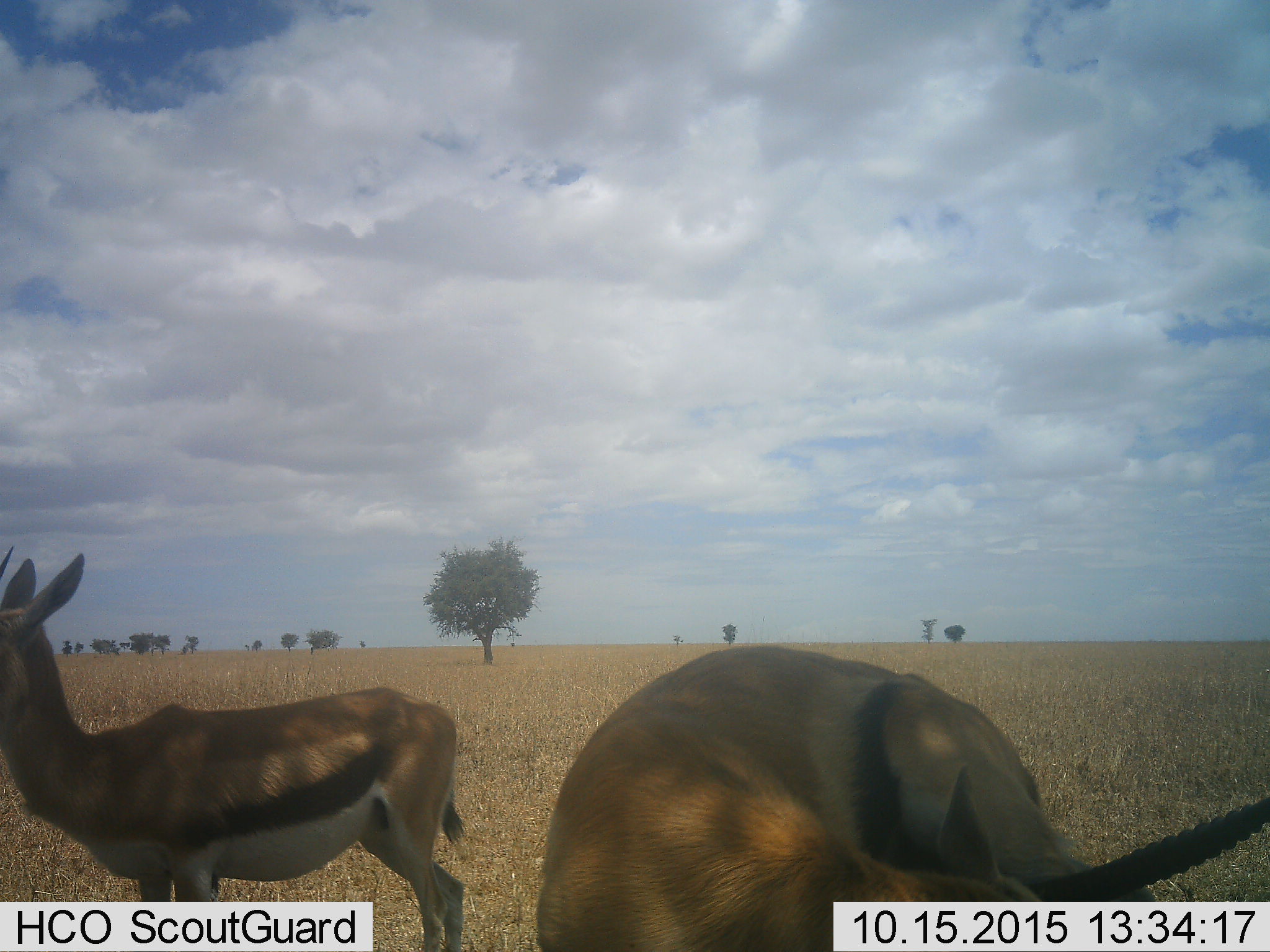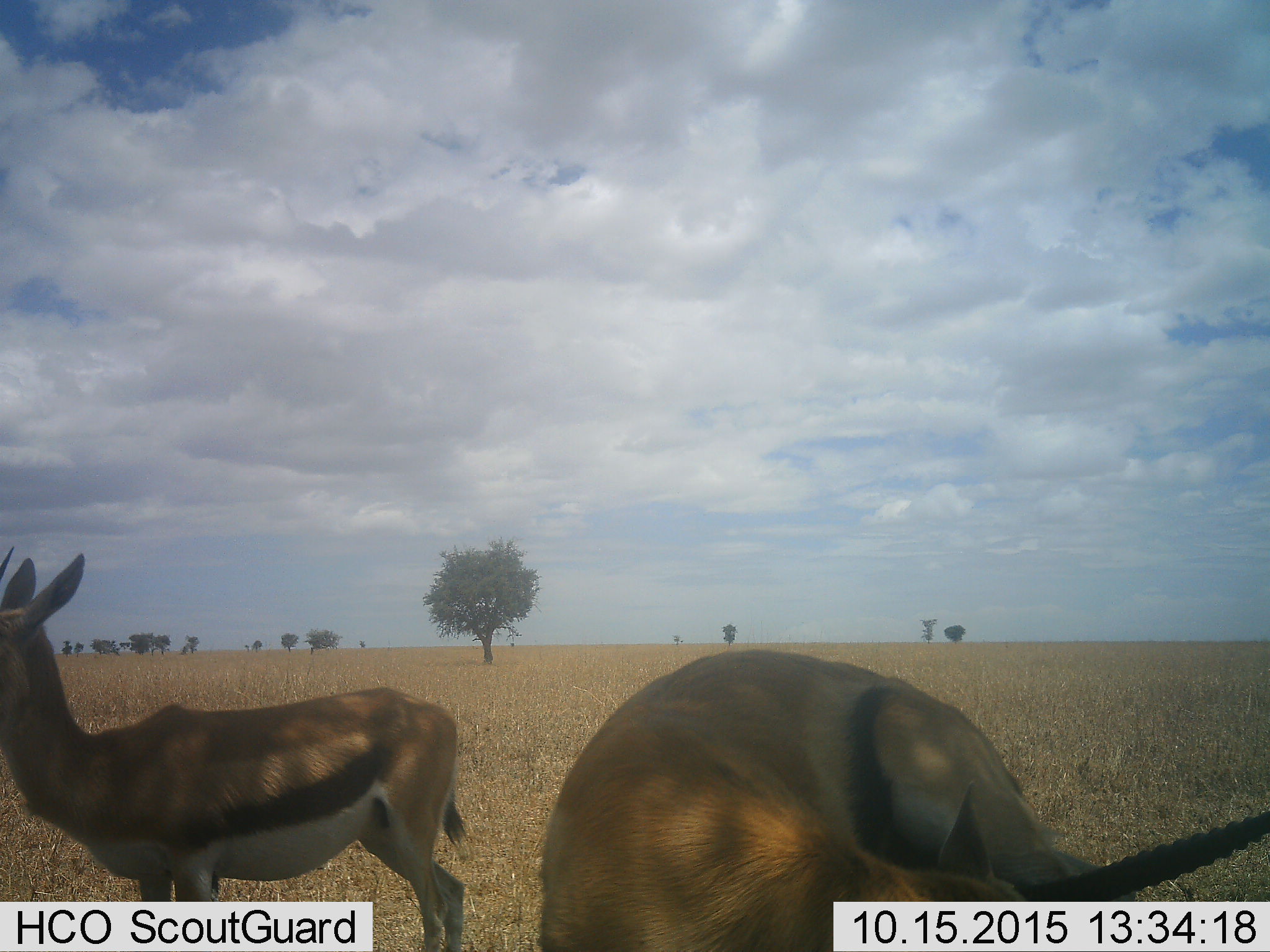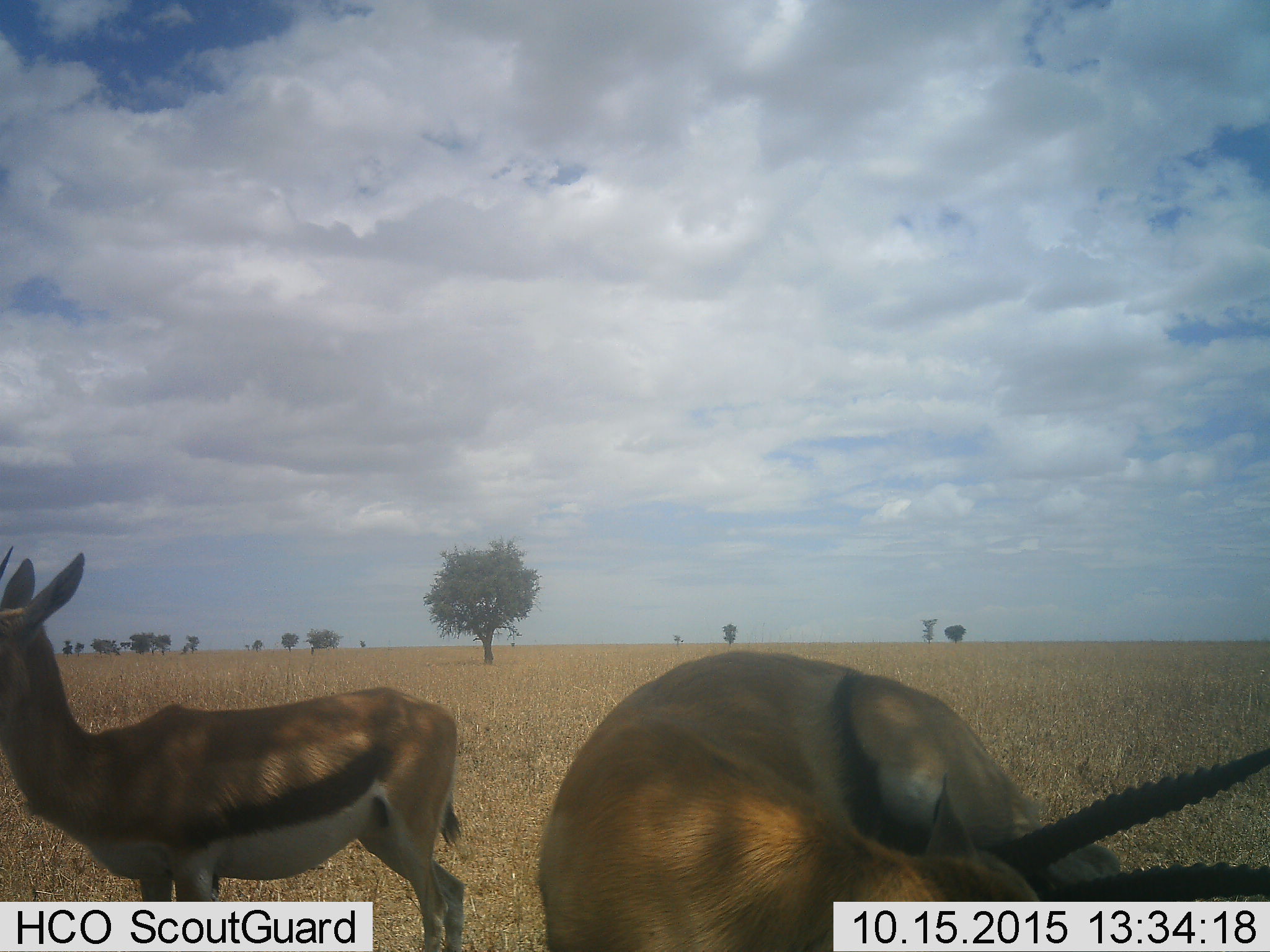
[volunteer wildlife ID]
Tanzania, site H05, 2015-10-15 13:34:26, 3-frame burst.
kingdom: Animalia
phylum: Chordata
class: Mammalia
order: Artiodactyla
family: Bovidae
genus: Eudorcas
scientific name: Eudorcas thomsonii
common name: thomson's gazelle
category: gazellethomsons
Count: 2.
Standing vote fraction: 90%.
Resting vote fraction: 0%.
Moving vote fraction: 10%.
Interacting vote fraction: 0%.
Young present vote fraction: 0%.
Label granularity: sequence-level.